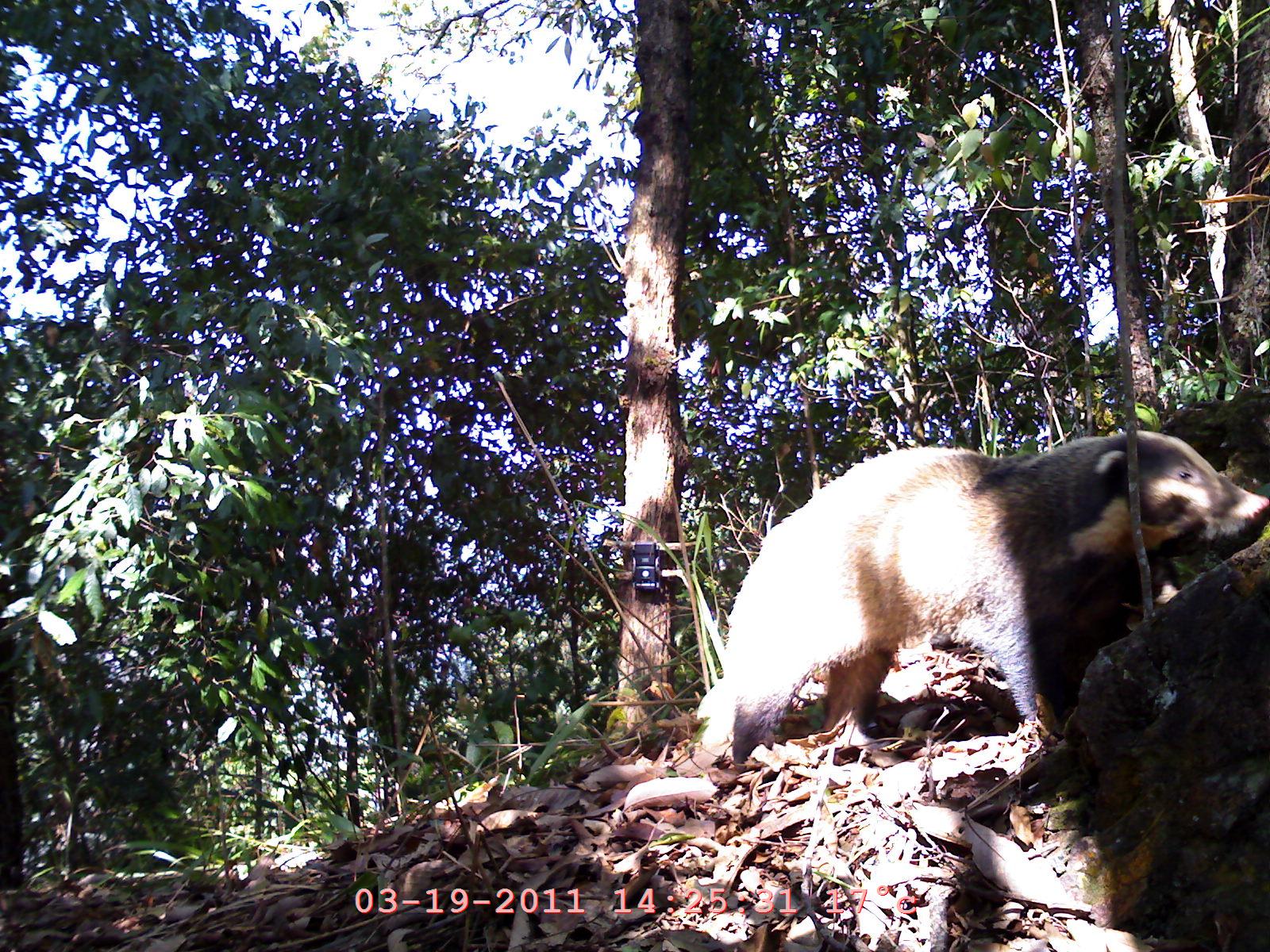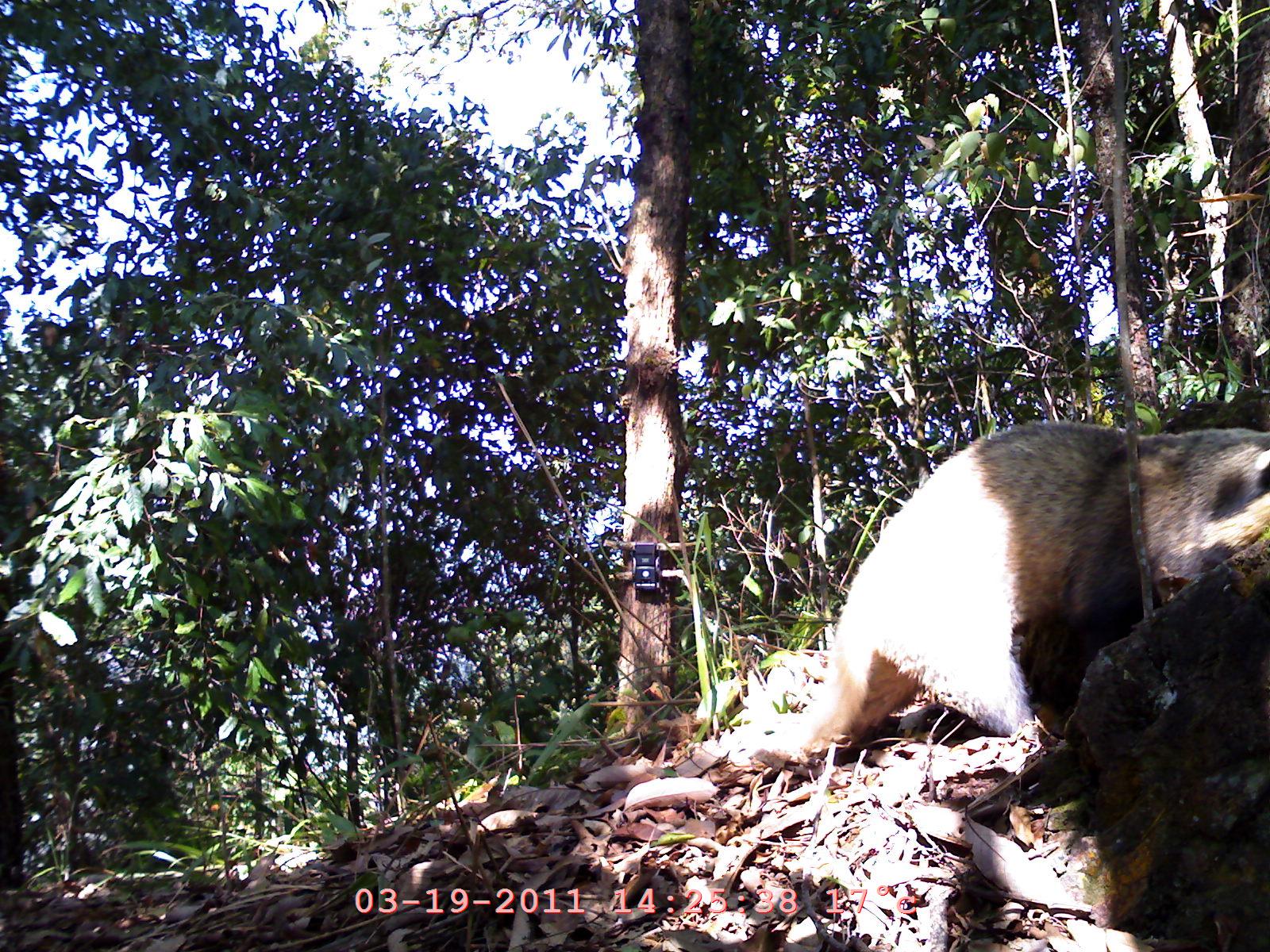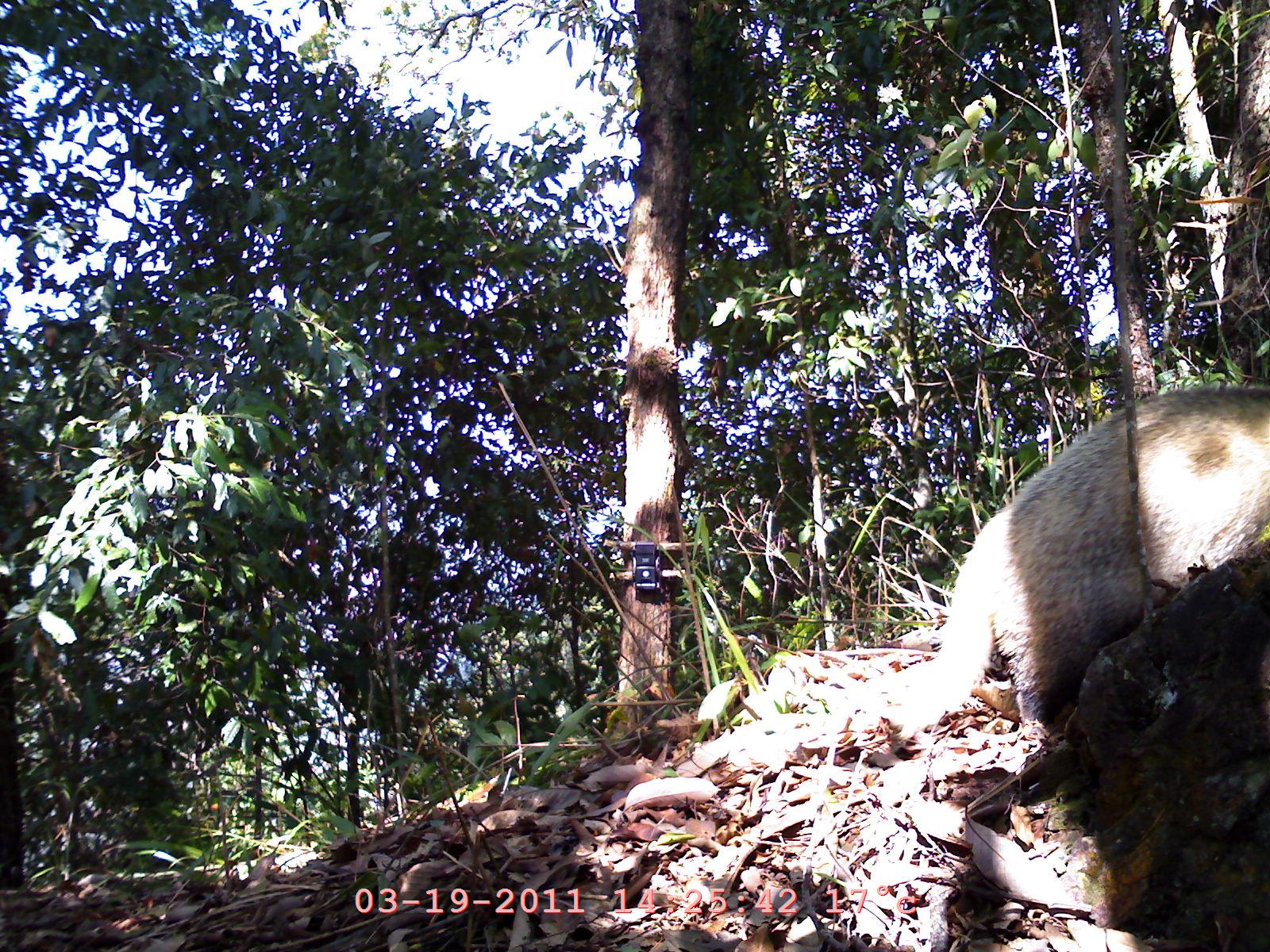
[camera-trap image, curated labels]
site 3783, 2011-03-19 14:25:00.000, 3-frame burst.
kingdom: Animalia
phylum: Chordata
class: Mammalia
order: Carnivora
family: Mustelidae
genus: Arctonyx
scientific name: Arctonyx collaris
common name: greater hog badger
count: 1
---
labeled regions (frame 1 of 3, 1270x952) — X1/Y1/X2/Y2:
arctonyx collaris: 718/424/1270/764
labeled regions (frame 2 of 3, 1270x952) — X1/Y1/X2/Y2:
arctonyx collaris: 790/413/1269/754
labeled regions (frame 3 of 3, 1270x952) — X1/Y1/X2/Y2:
arctonyx collaris: 884/391/1270/742